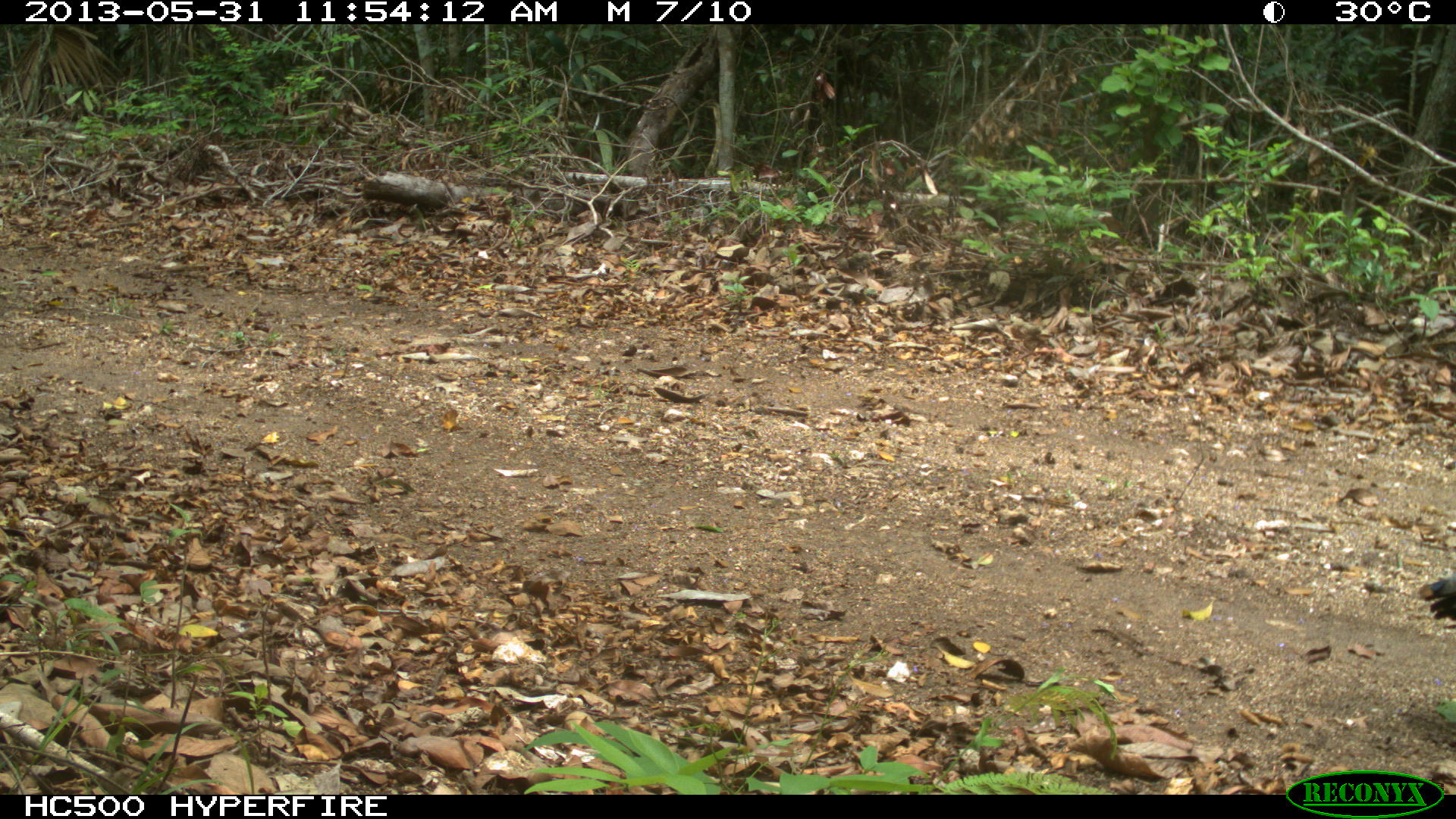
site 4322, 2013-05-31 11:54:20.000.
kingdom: Animalia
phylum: Chordata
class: Aves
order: Galliformes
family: Phasianidae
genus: Meleagris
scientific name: Meleagris ocellata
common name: ocellated turkey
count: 1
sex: male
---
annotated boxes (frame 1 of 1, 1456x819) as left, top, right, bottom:
meleagris ocellata: 1417, 575, 1455, 629